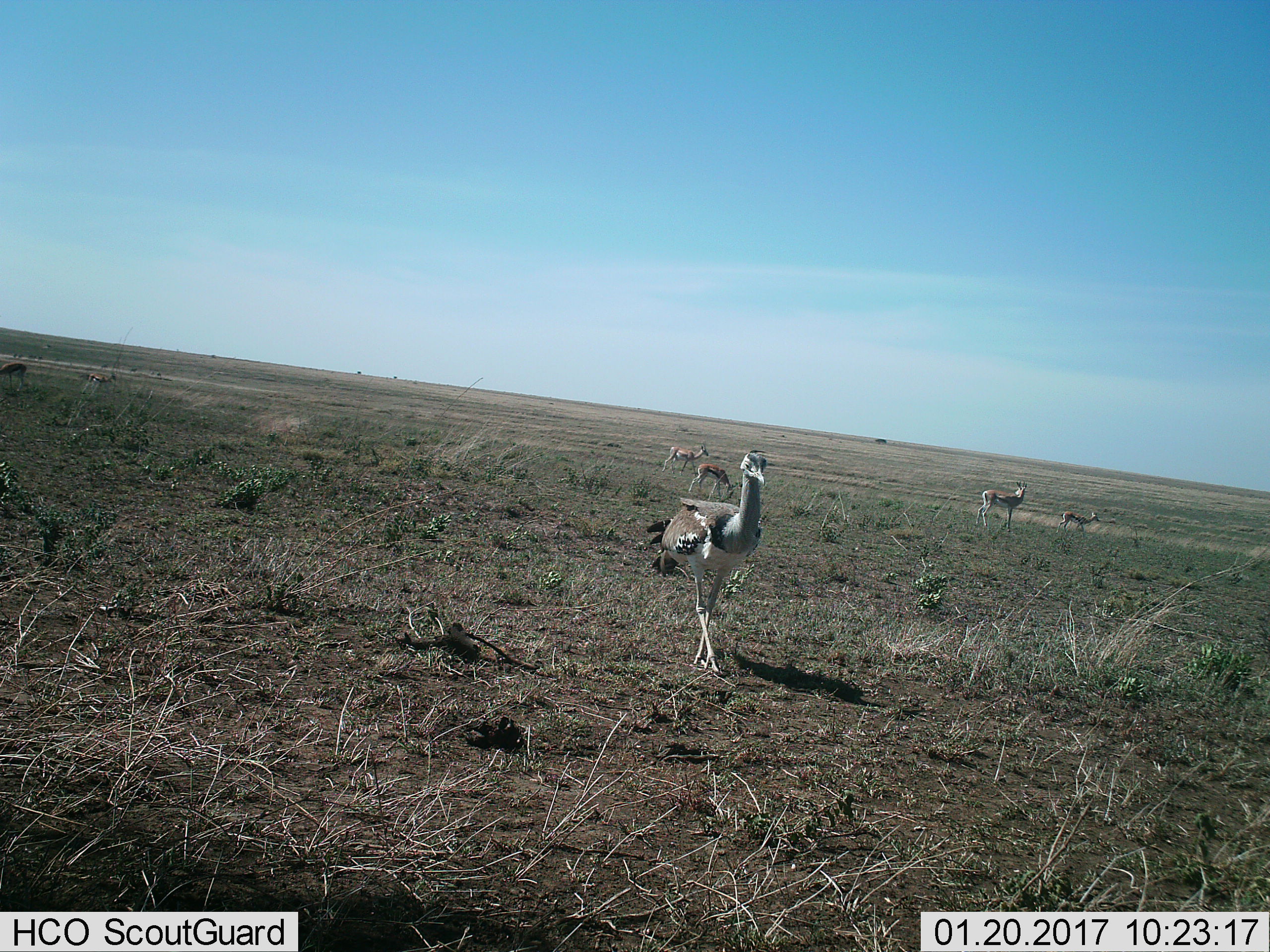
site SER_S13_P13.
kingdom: Animalia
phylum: Chordata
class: Aves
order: Otidiformes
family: Otididae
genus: Ardeotis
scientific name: Ardeotis kori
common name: kori bustard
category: bustardkori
Bustardkori (kori bustard) (Ardeotis kori), count 1. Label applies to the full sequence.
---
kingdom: Animalia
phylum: Chordata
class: Mammalia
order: Artiodactyla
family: Bovidae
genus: Eudorcas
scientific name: Eudorcas thomsonii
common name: thomson's gazelle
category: gazellethomsons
Gazellethomsons (thomson's gazelle) (Eudorcas thomsonii), count 4. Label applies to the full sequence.